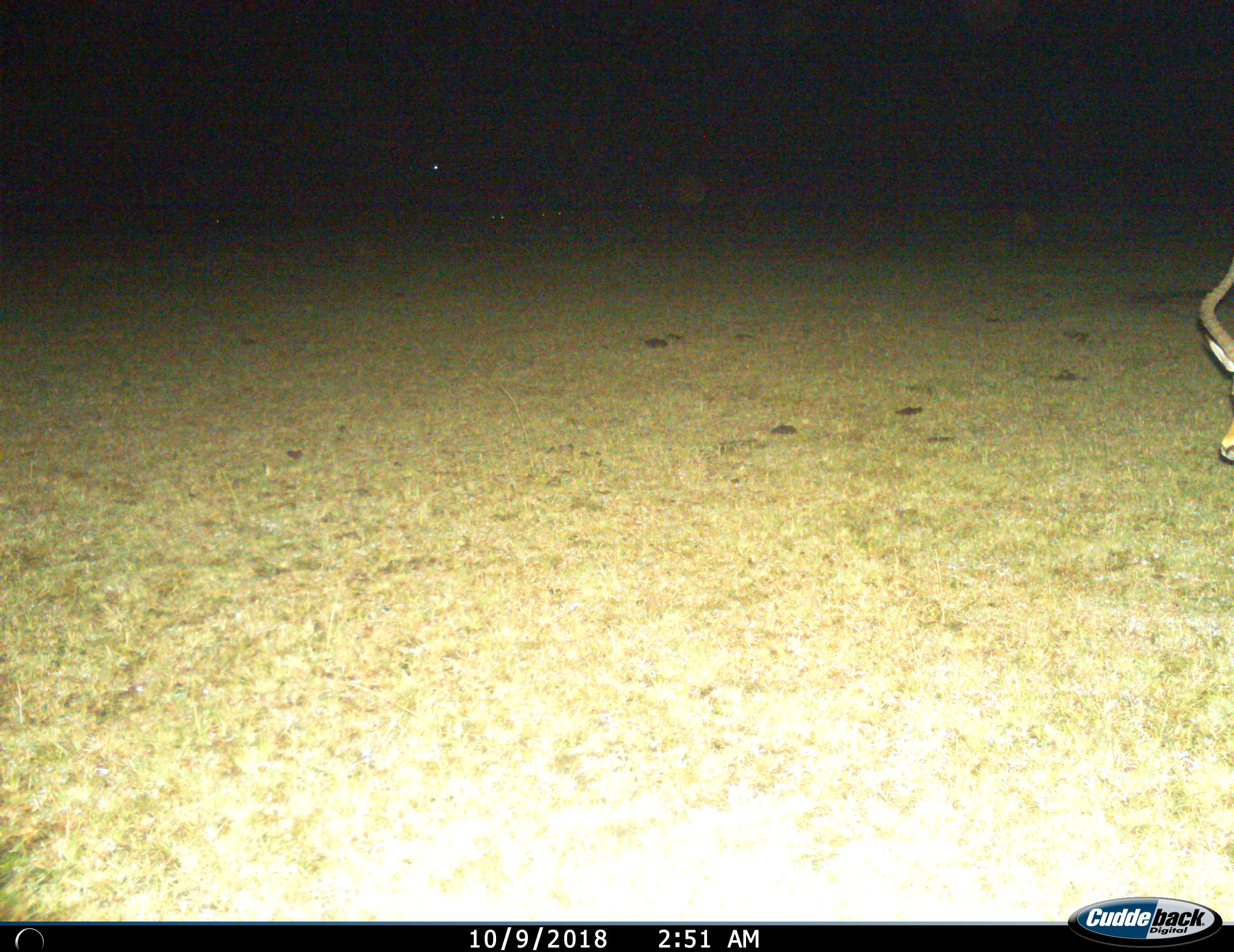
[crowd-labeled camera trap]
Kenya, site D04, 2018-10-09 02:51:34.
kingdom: Animalia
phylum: Chordata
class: Mammalia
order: Artiodactyla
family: Bovidae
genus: Aepyceros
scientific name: Aepyceros melampus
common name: impala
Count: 1.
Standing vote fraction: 38%.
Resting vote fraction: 0%.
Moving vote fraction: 62%.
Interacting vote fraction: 0%.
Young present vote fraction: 0%.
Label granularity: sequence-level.